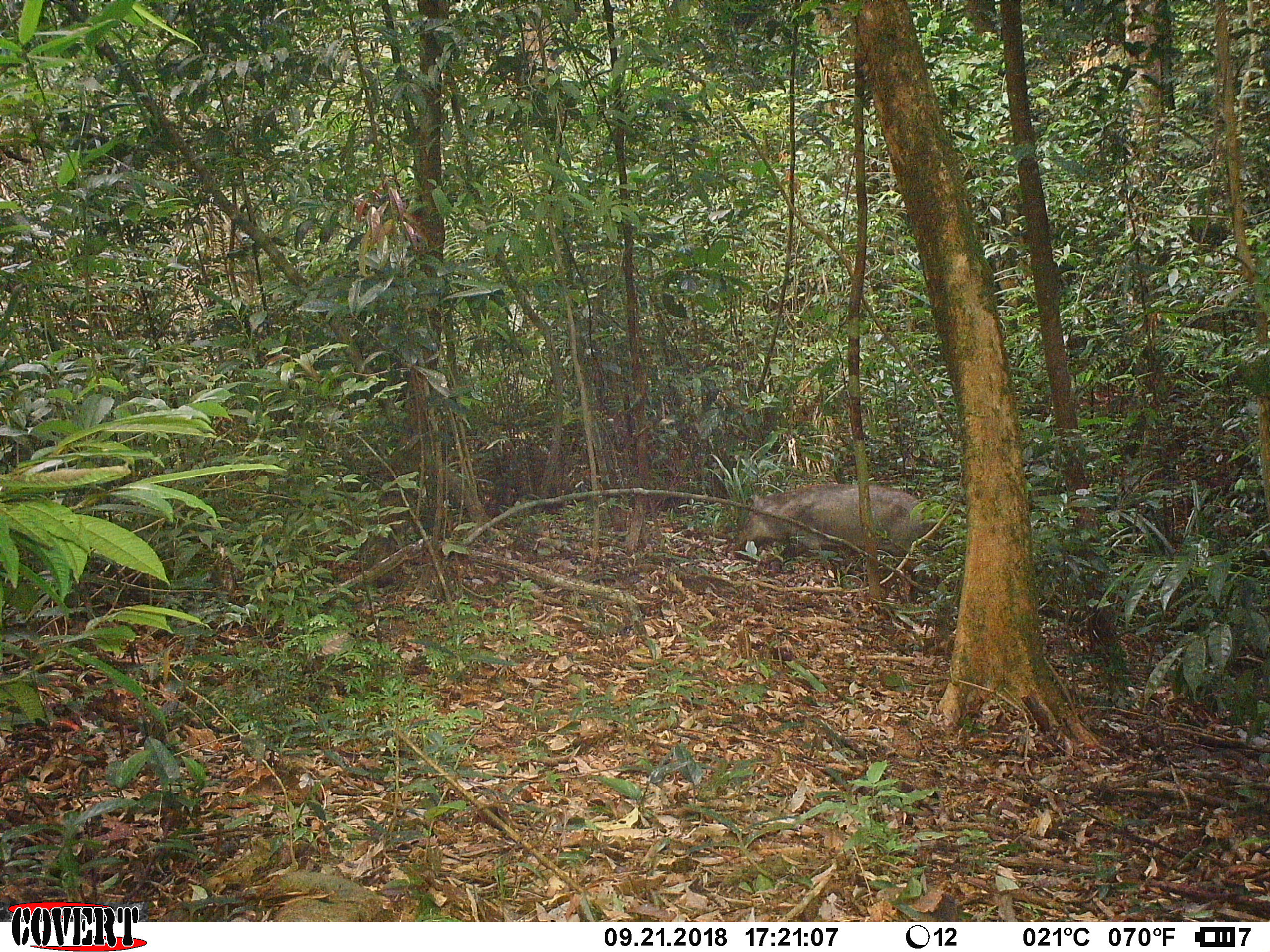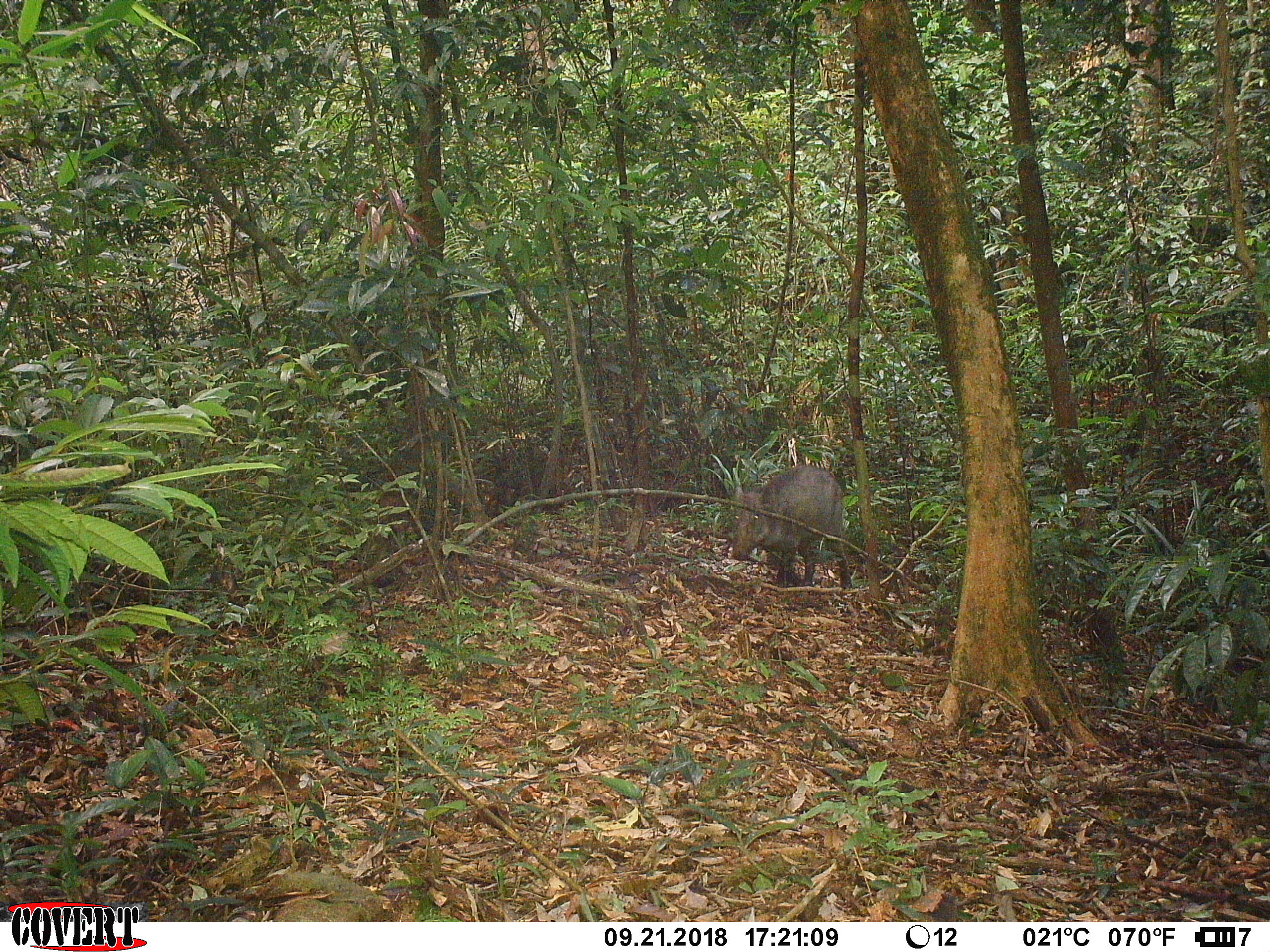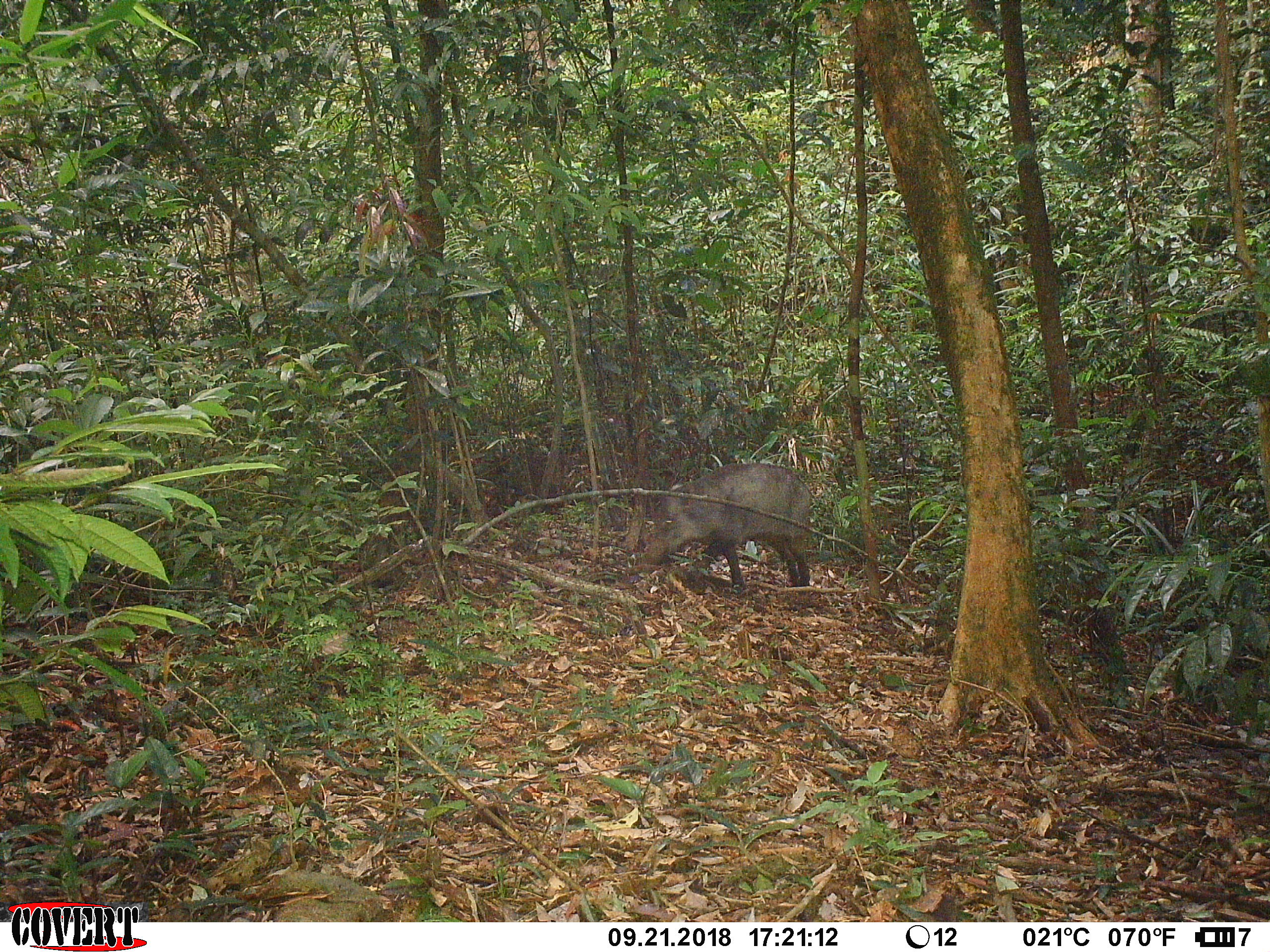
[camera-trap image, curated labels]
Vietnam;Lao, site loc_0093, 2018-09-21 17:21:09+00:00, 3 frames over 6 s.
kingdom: Animalia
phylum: Chordata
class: Mammalia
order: Artiodactyla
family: Suidae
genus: Sus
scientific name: Sus scrofa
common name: eurasian wild pig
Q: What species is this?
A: Eurasian wild pig (Sus scrofa).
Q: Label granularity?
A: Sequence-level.